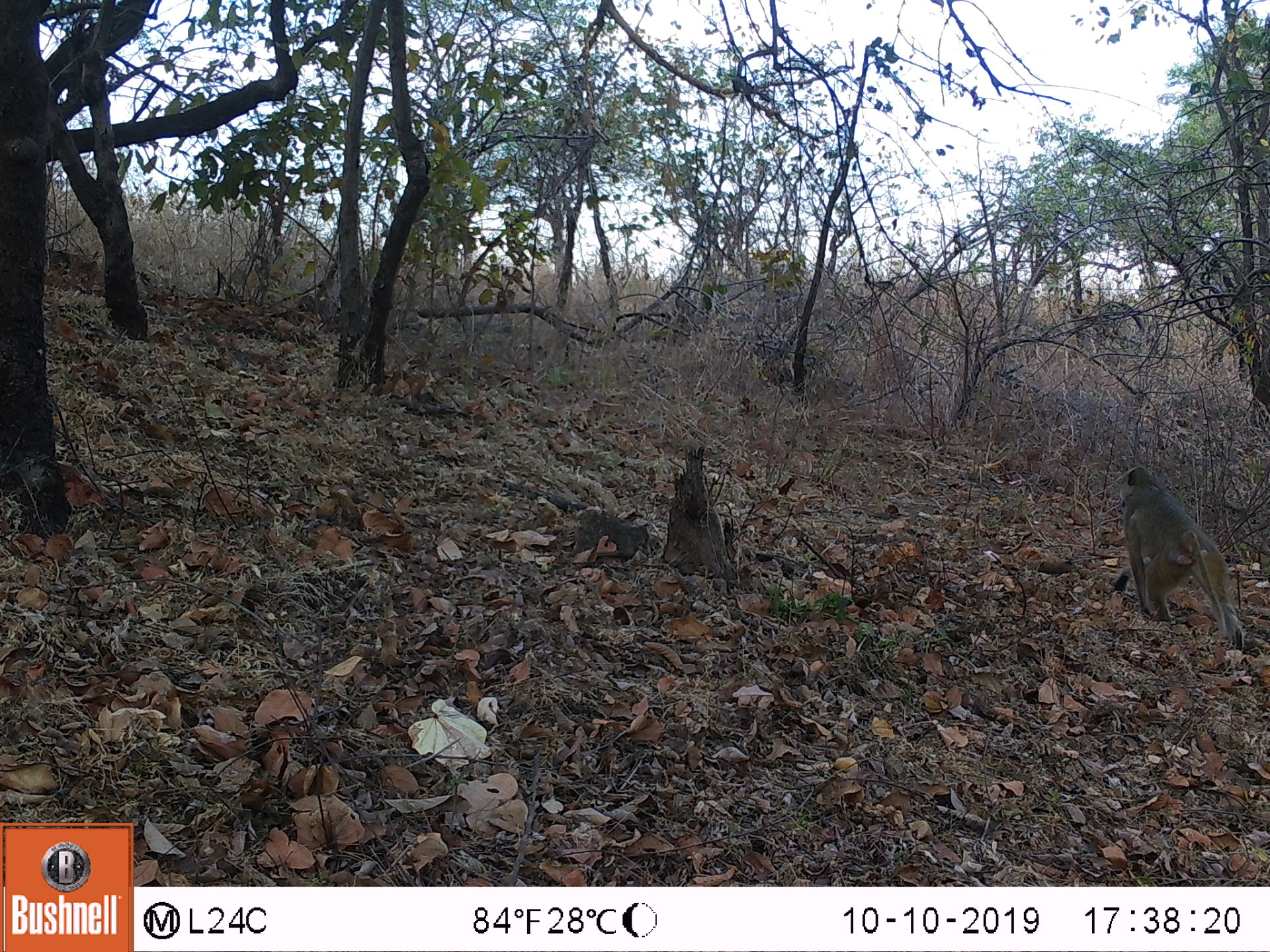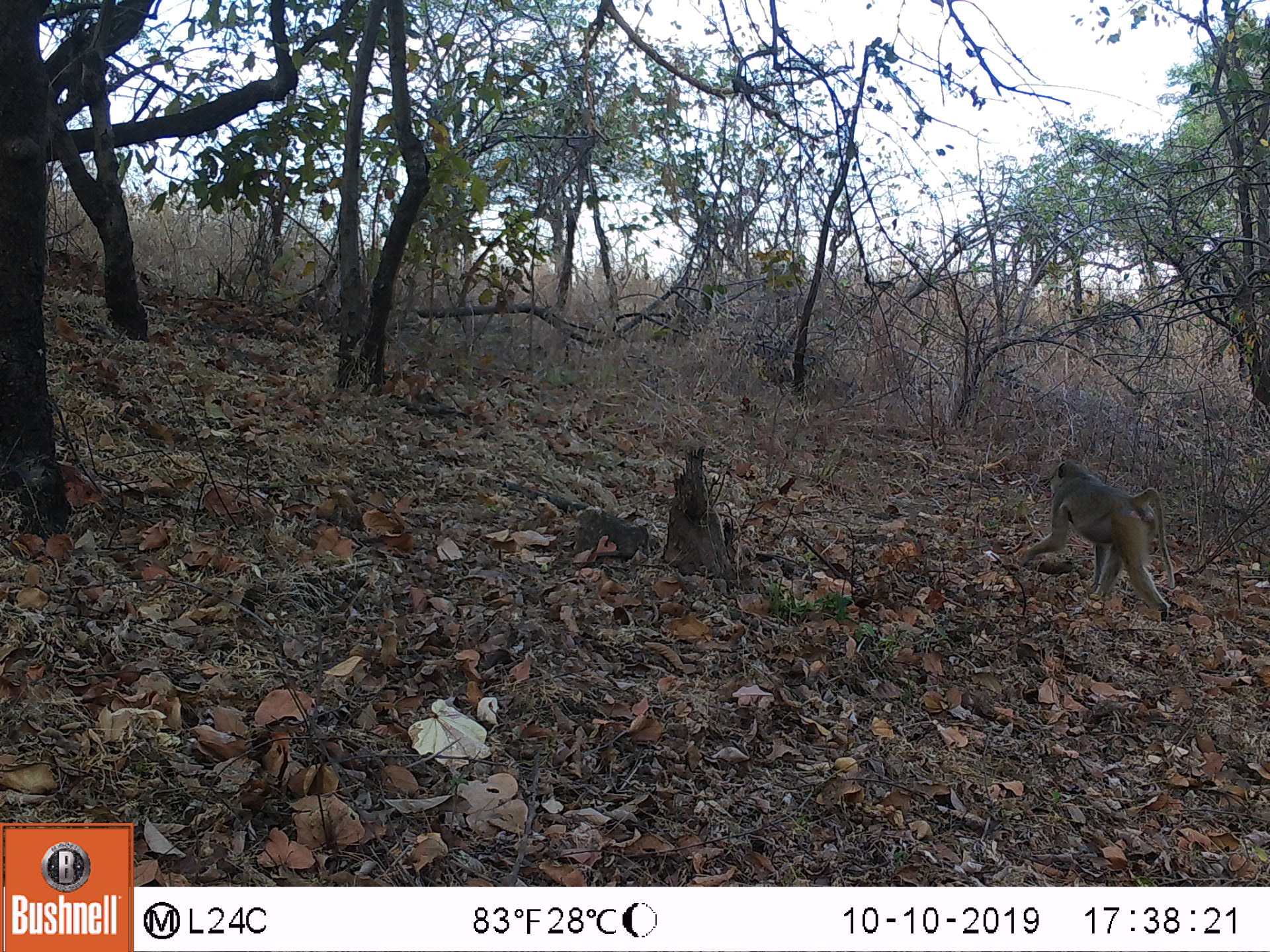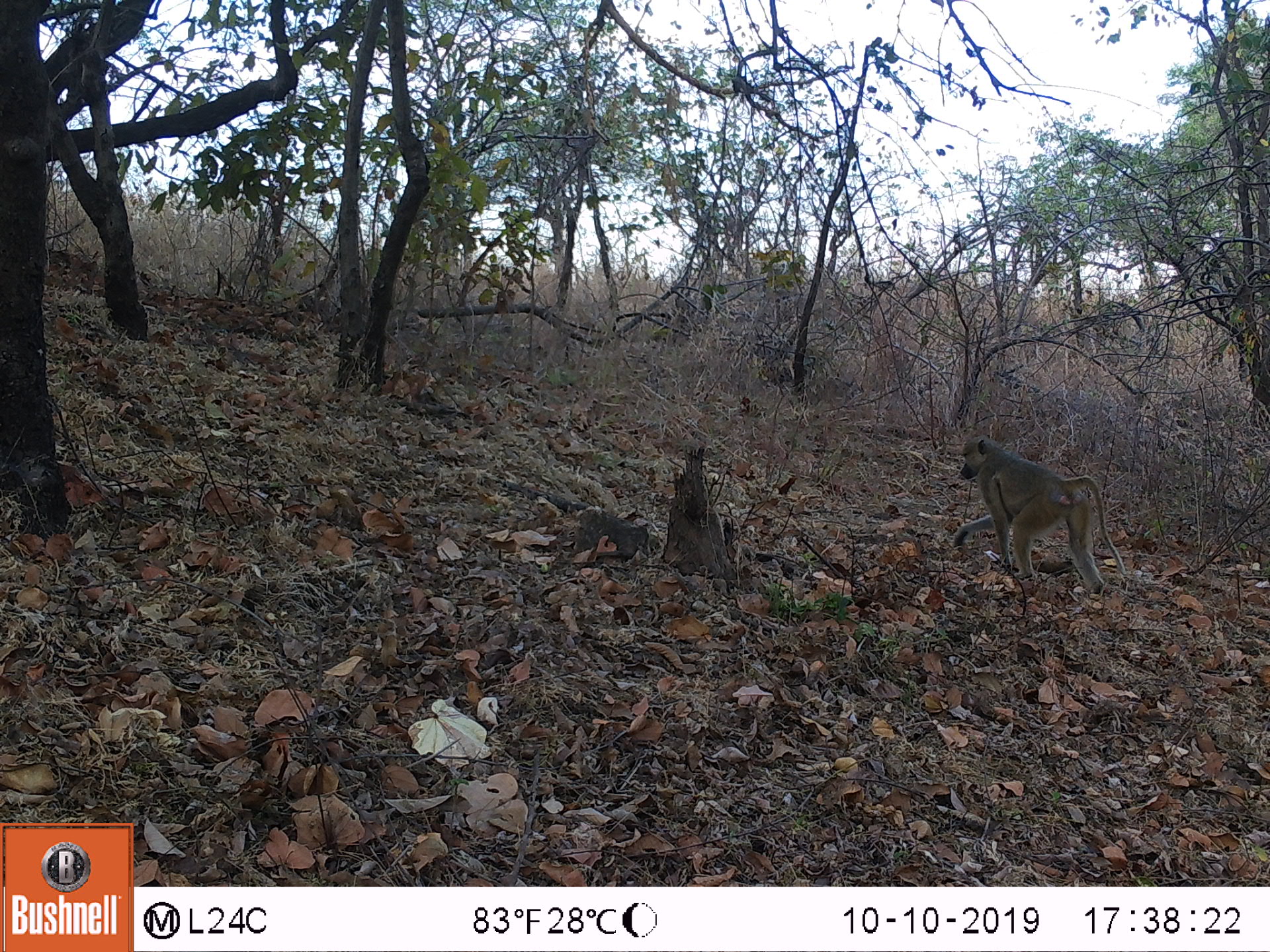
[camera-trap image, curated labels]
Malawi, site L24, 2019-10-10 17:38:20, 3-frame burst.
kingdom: Animalia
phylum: Chordata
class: Mammalia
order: Primates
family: Cercopithecidae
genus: Papio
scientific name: Papio cynocephalus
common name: yellow baboon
Yellow baboon (Papio cynocephalus), count 1.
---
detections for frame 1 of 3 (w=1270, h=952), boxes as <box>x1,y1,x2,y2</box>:
yellow baboon: <box>1115,460,1241,645</box>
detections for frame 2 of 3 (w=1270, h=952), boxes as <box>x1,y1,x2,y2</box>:
yellow baboon: <box>1027,459,1177,619</box>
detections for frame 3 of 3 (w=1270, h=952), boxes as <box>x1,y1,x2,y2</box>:
yellow baboon: <box>939,433,1121,592</box>